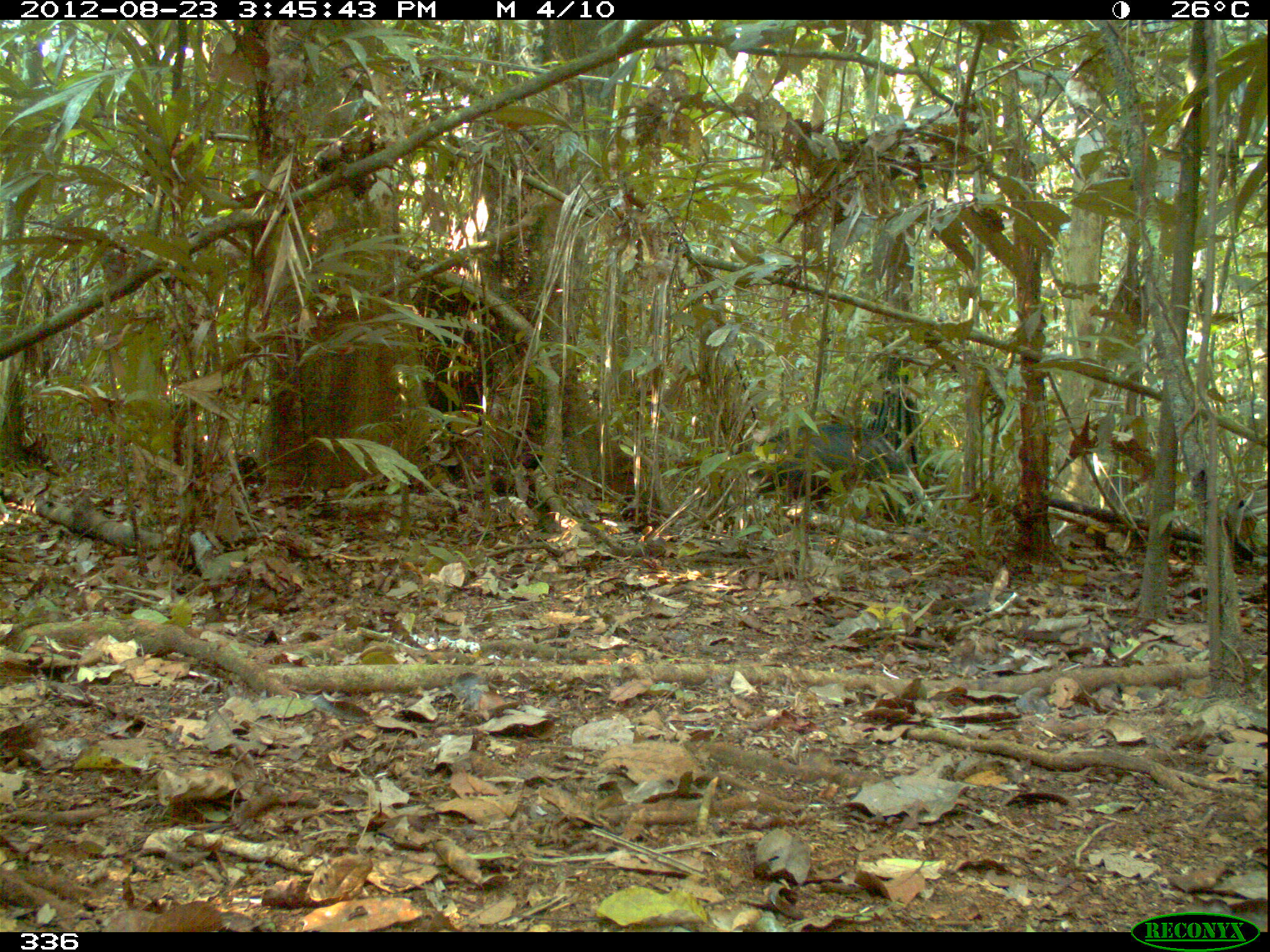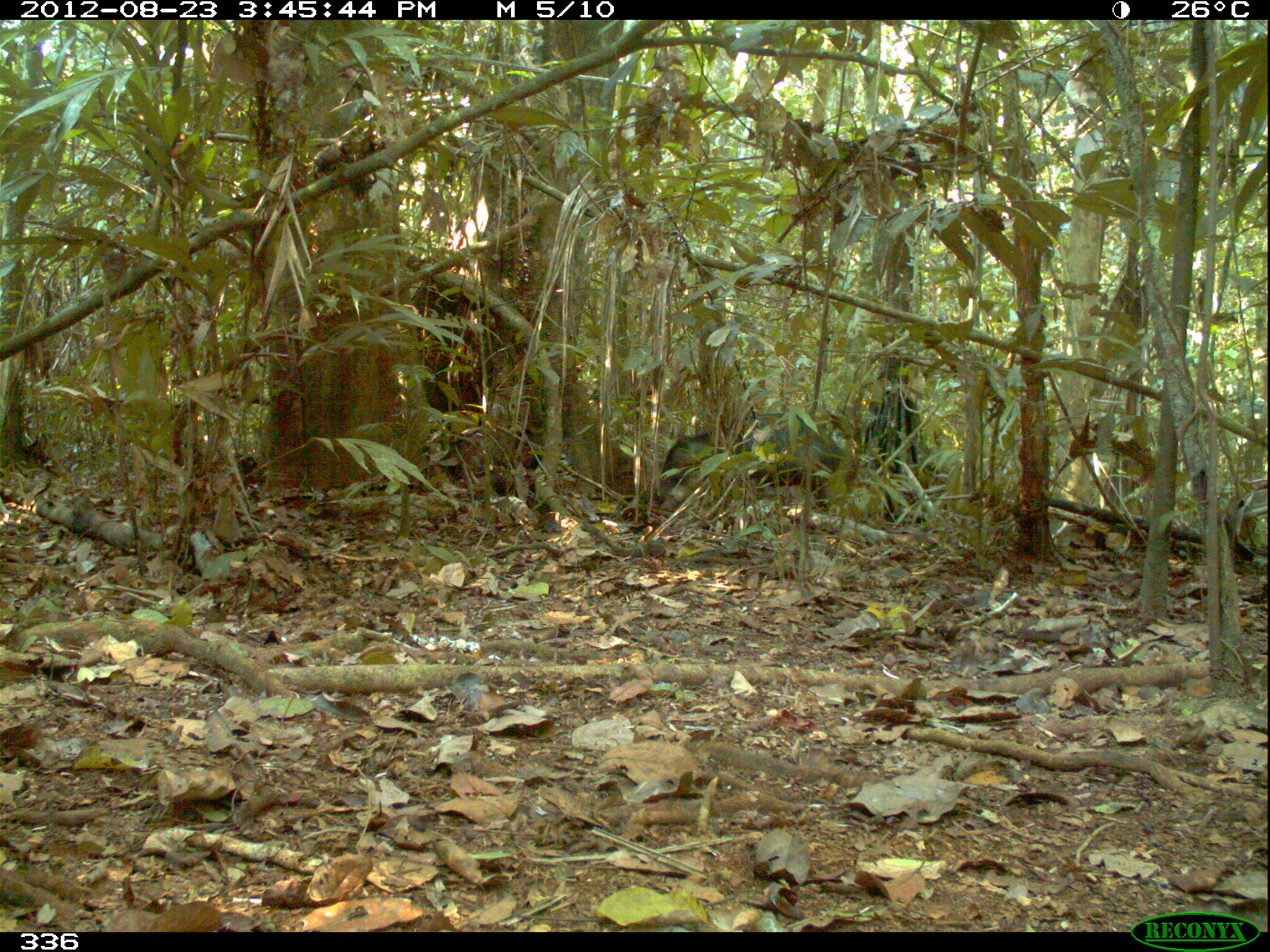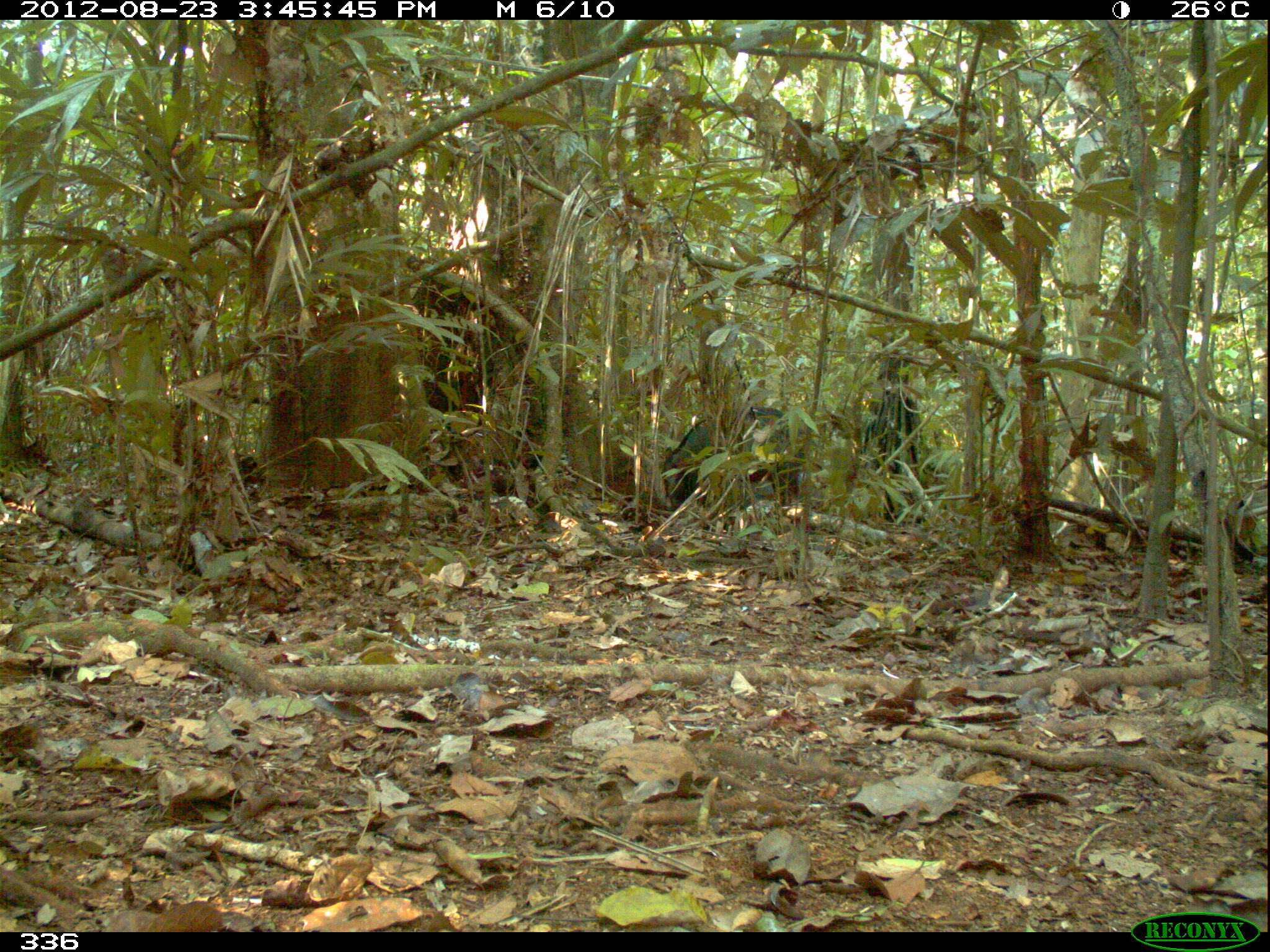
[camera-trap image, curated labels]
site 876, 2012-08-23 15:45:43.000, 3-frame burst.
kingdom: Animalia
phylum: Chordata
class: Mammalia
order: Artiodactyla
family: Tayassuidae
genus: Tayassu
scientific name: Tayassu pecari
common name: white-lipped peccary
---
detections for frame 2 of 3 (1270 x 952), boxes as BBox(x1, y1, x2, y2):
tayassu pecari: BBox(649, 410, 895, 520)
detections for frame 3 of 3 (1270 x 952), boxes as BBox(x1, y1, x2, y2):
tayassu pecari: BBox(661, 403, 806, 511)